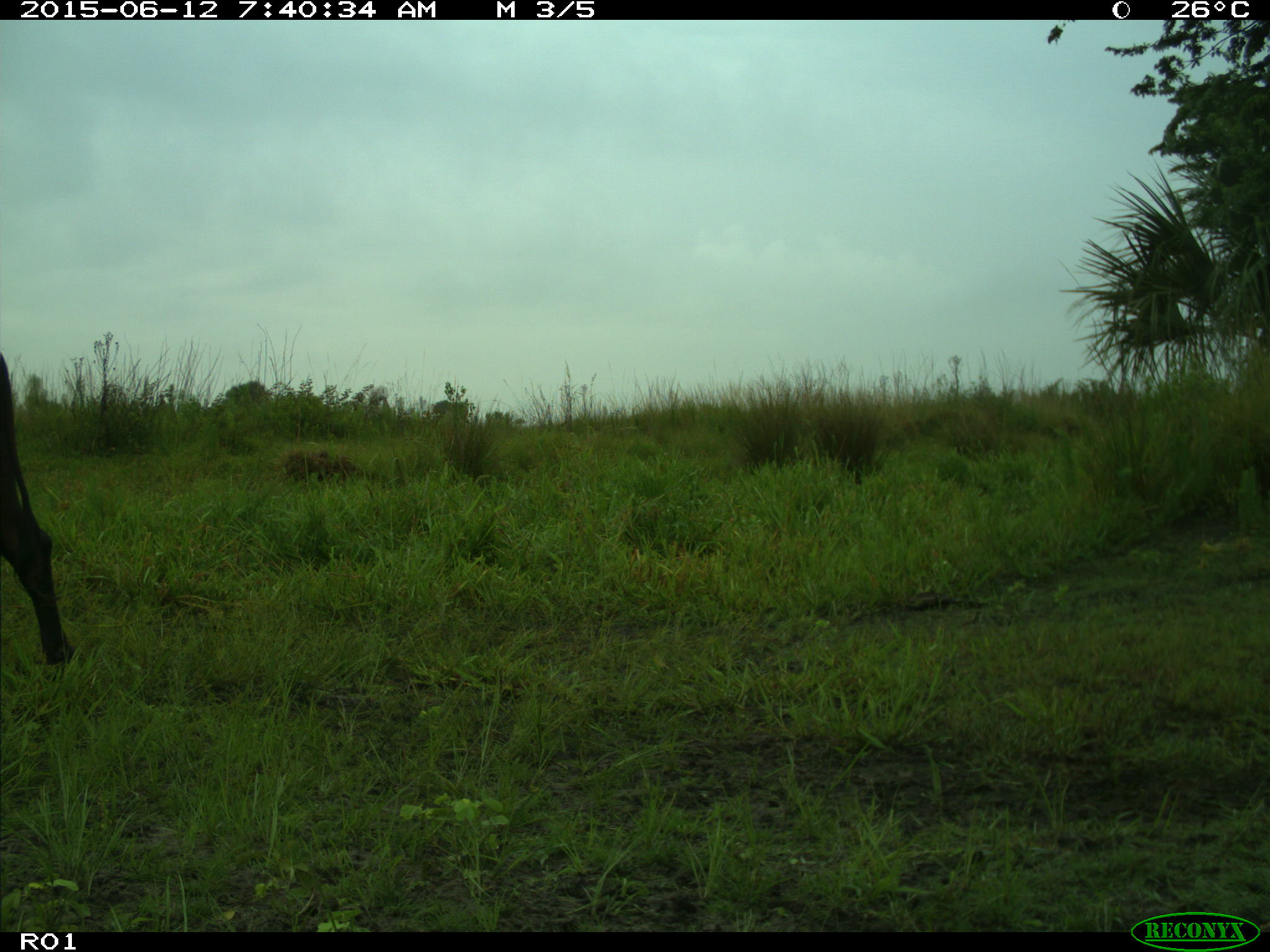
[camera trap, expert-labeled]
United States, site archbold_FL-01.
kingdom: Animalia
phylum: Chordata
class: Mammalia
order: Artiodactyla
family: Bovidae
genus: Bos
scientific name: Bos taurus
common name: domestic cow